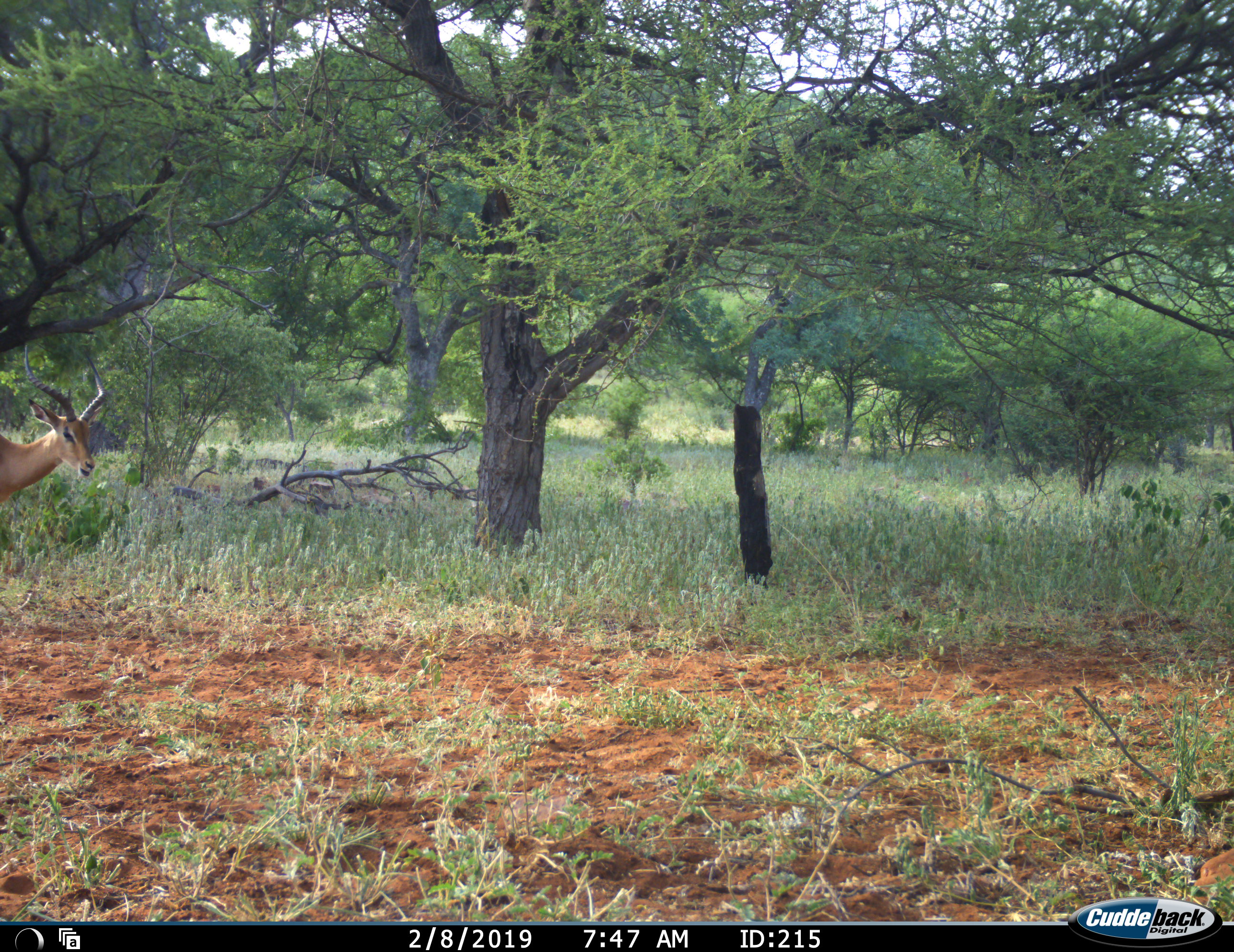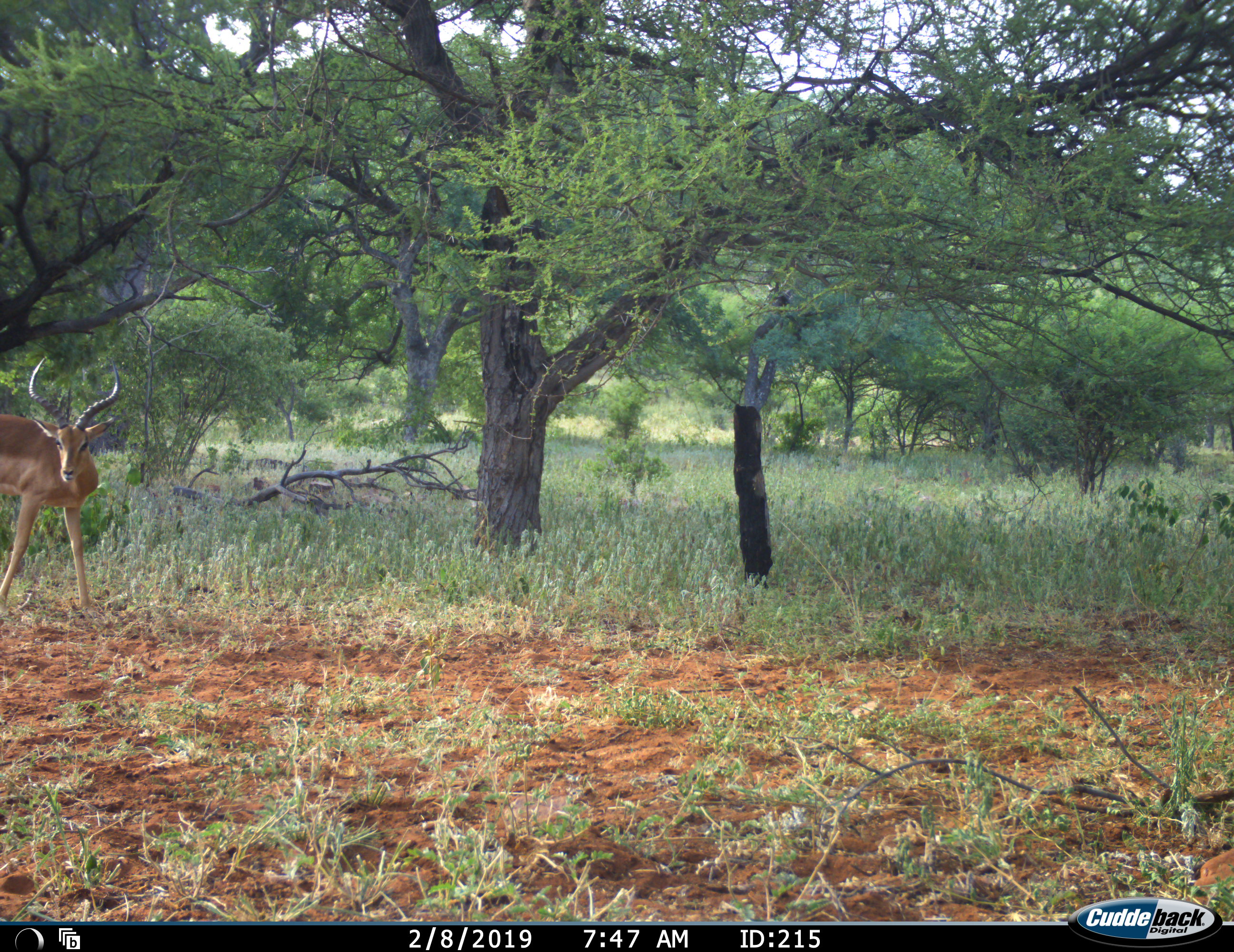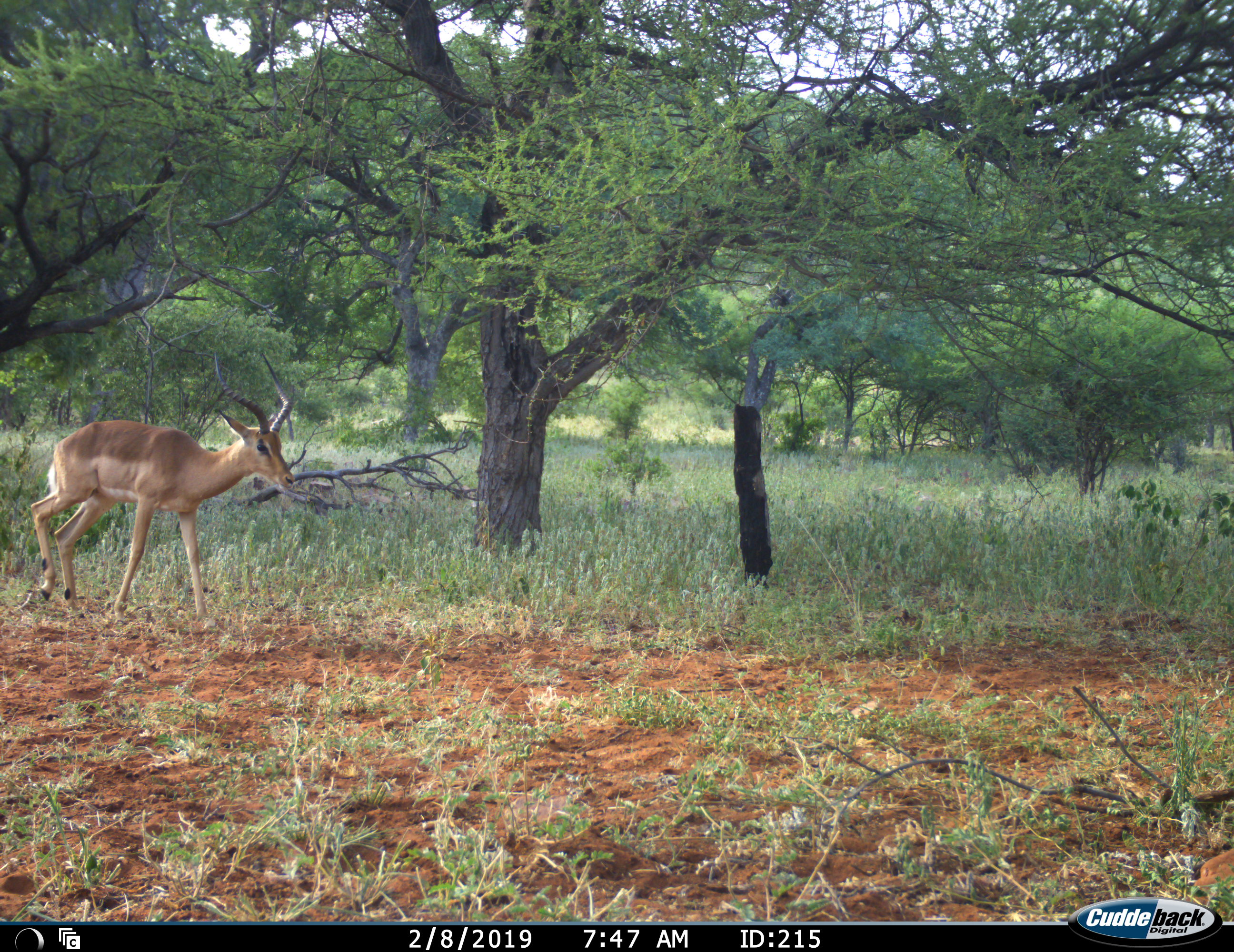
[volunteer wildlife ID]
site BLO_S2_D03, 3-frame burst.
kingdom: Animalia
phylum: Chordata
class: Mammalia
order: Artiodactyla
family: Bovidae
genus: Aepyceros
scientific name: Aepyceros melampus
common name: impala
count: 1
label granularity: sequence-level